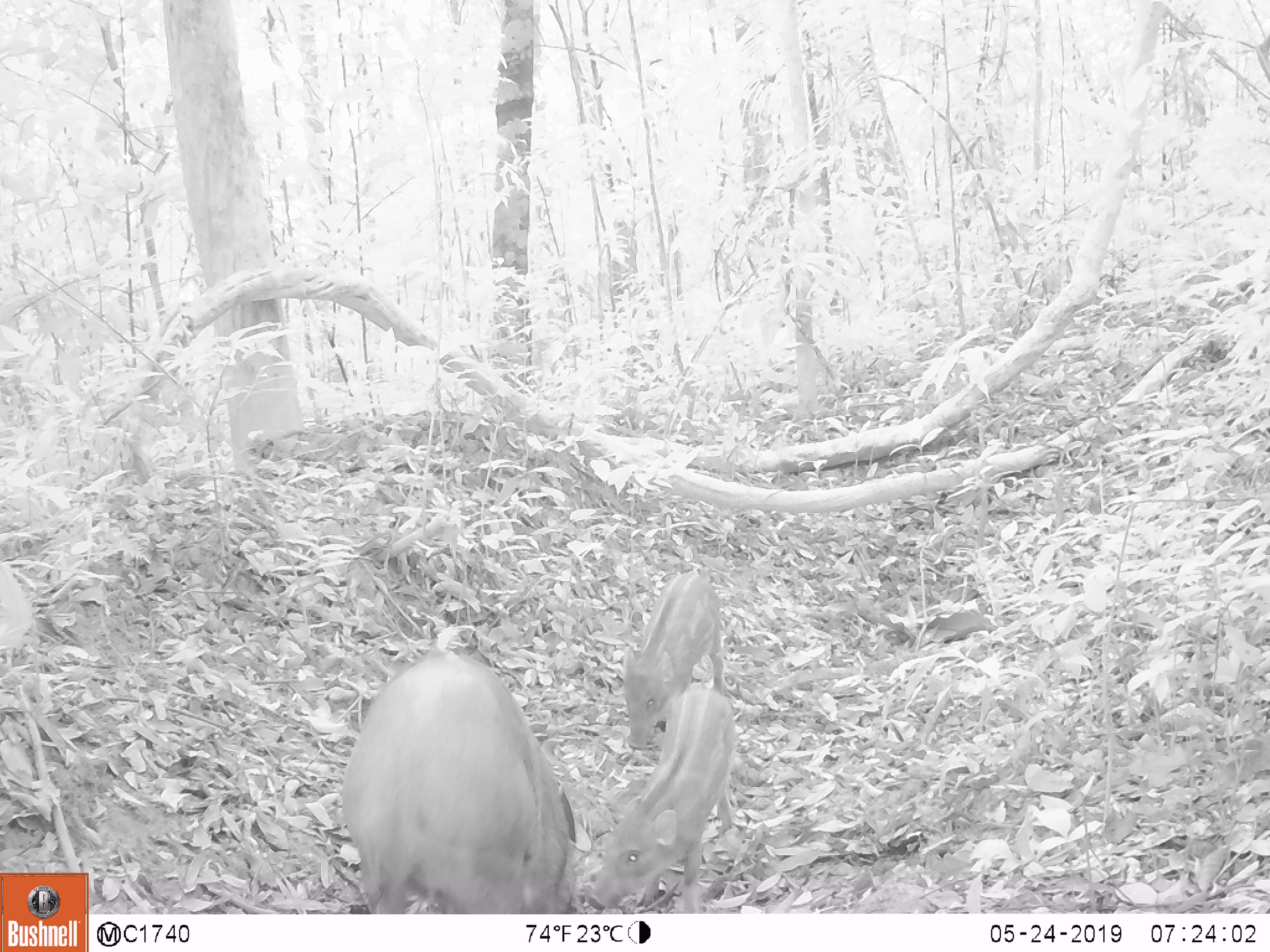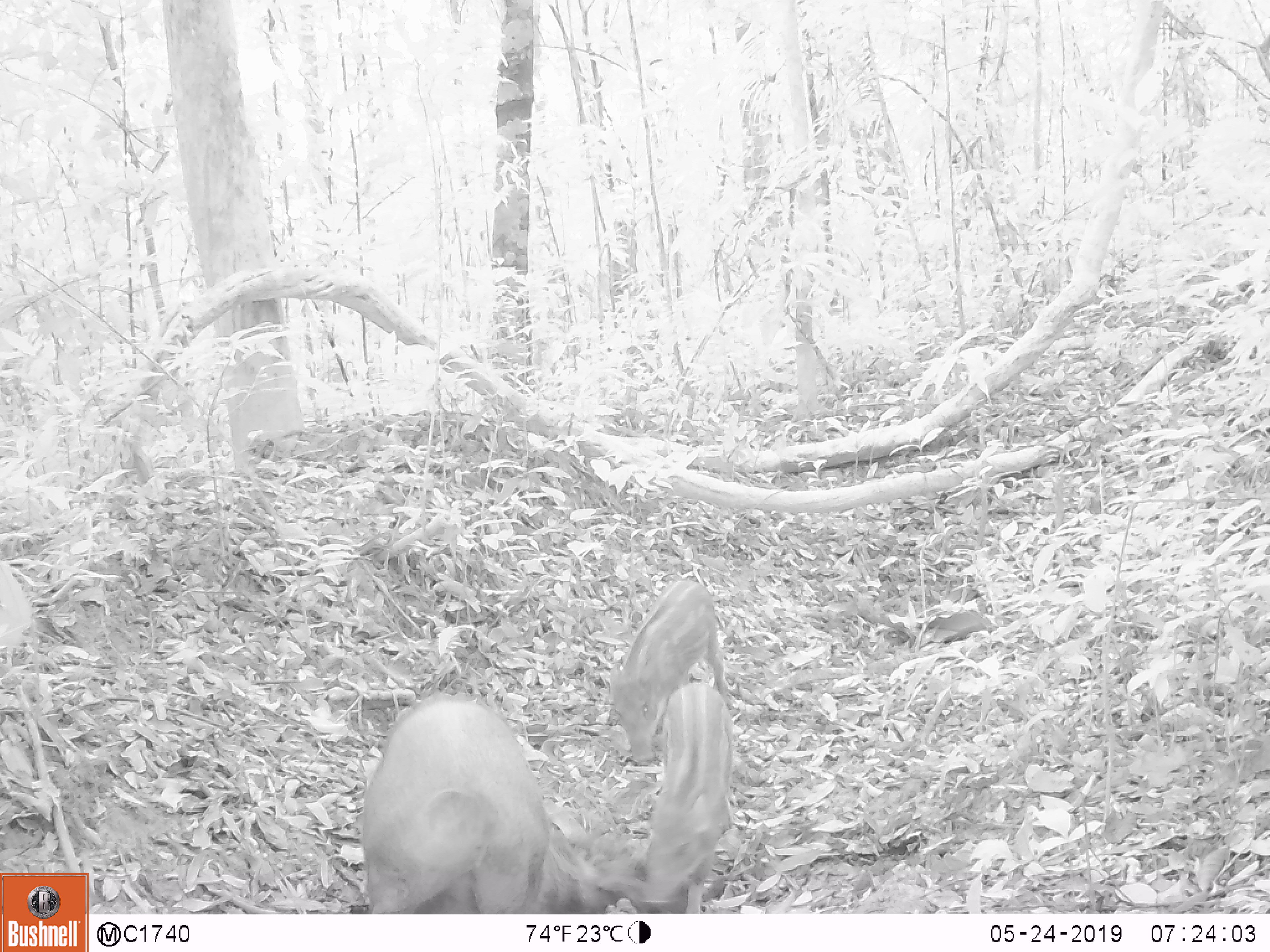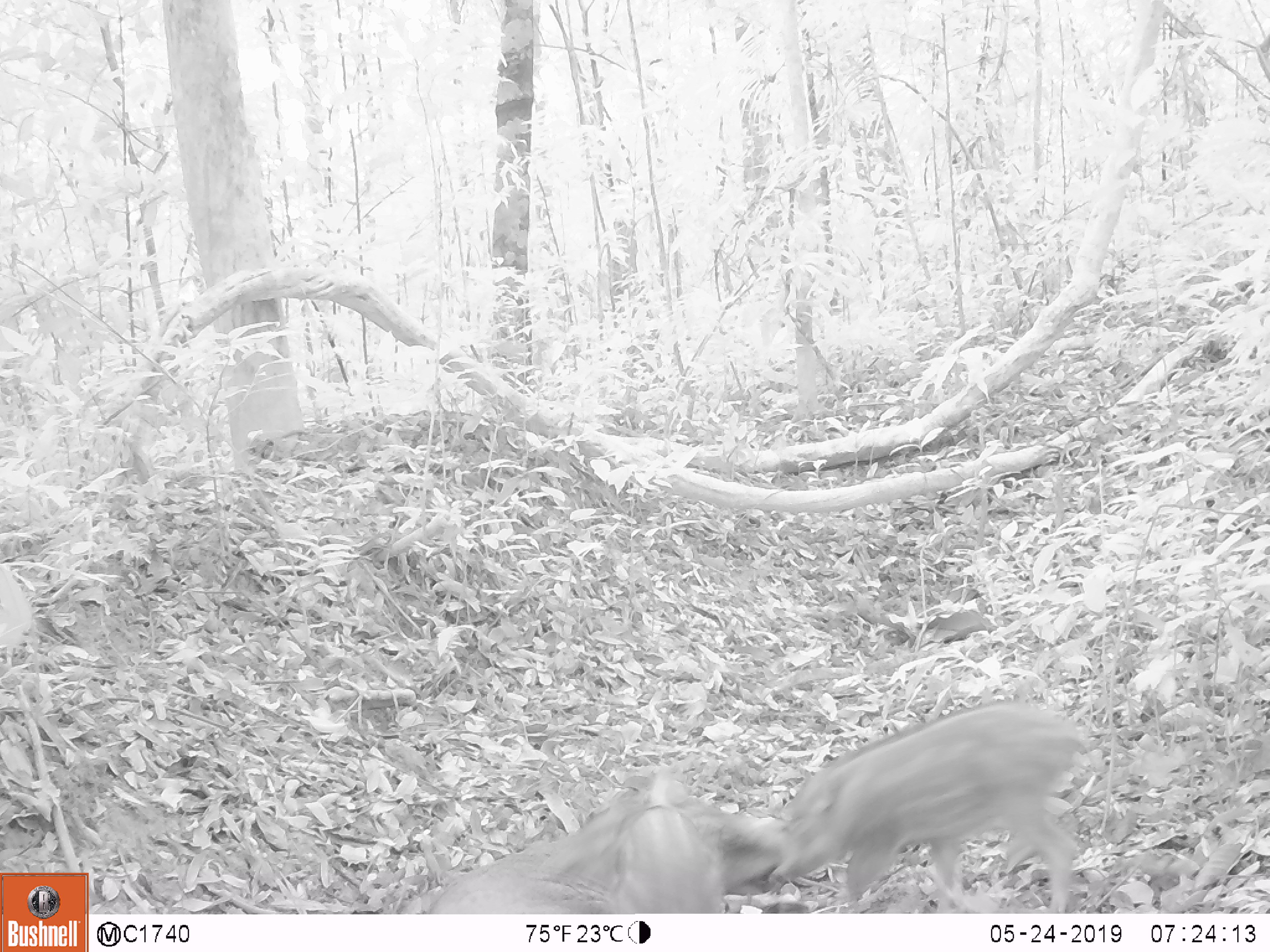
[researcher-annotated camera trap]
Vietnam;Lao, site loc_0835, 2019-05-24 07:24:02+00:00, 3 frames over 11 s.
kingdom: Animalia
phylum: Chordata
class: Mammalia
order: Artiodactyla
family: Suidae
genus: Sus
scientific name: Sus scrofa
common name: eurasian wild pig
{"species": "eurasian wild pig (Sus scrofa)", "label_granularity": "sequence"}